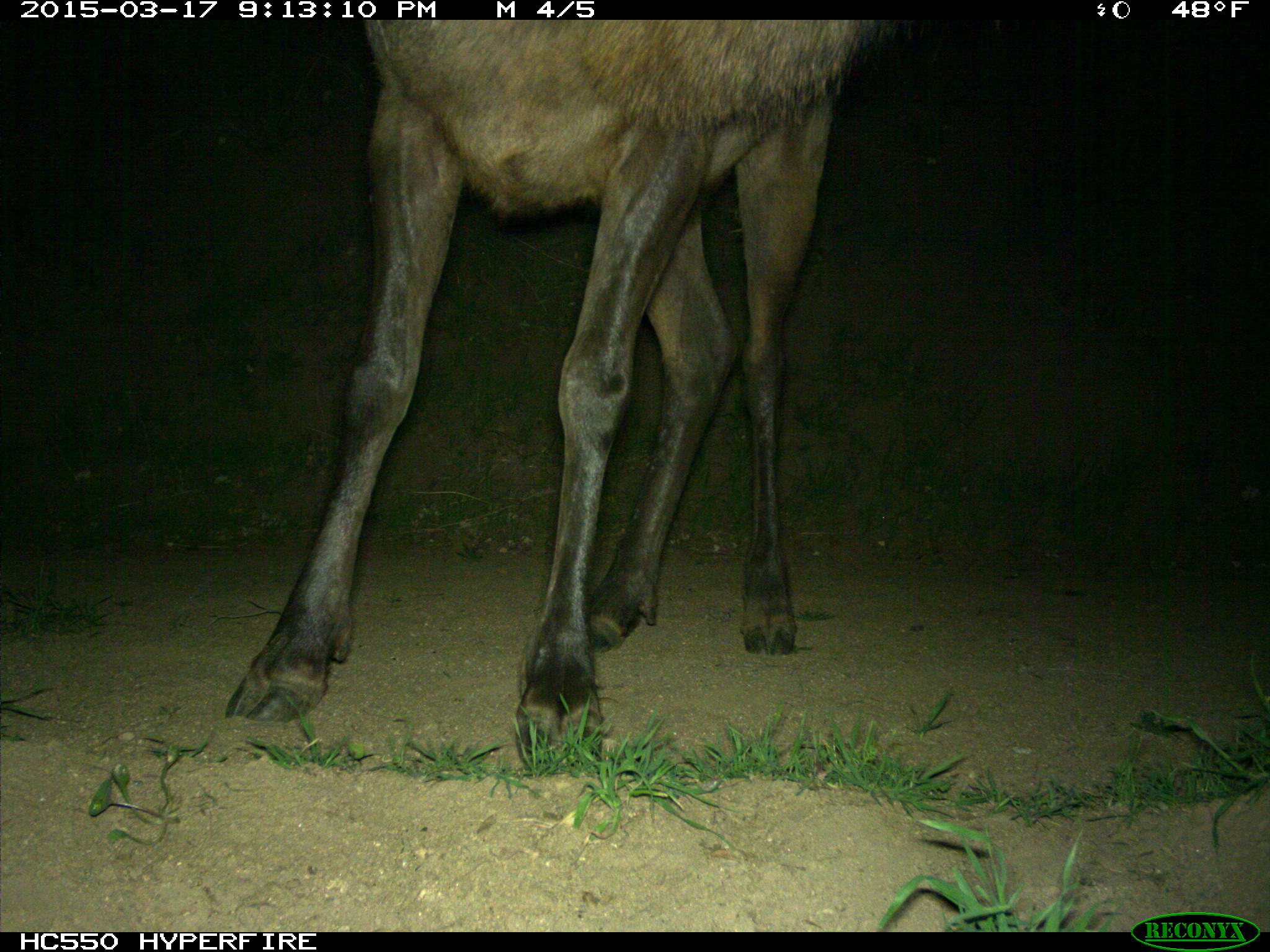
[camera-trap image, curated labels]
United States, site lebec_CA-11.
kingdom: Animalia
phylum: Chordata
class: Mammalia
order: Artiodactyla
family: Cervidae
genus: Cervus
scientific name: Cervus canadensis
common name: elk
Cervus canadensis (elk).